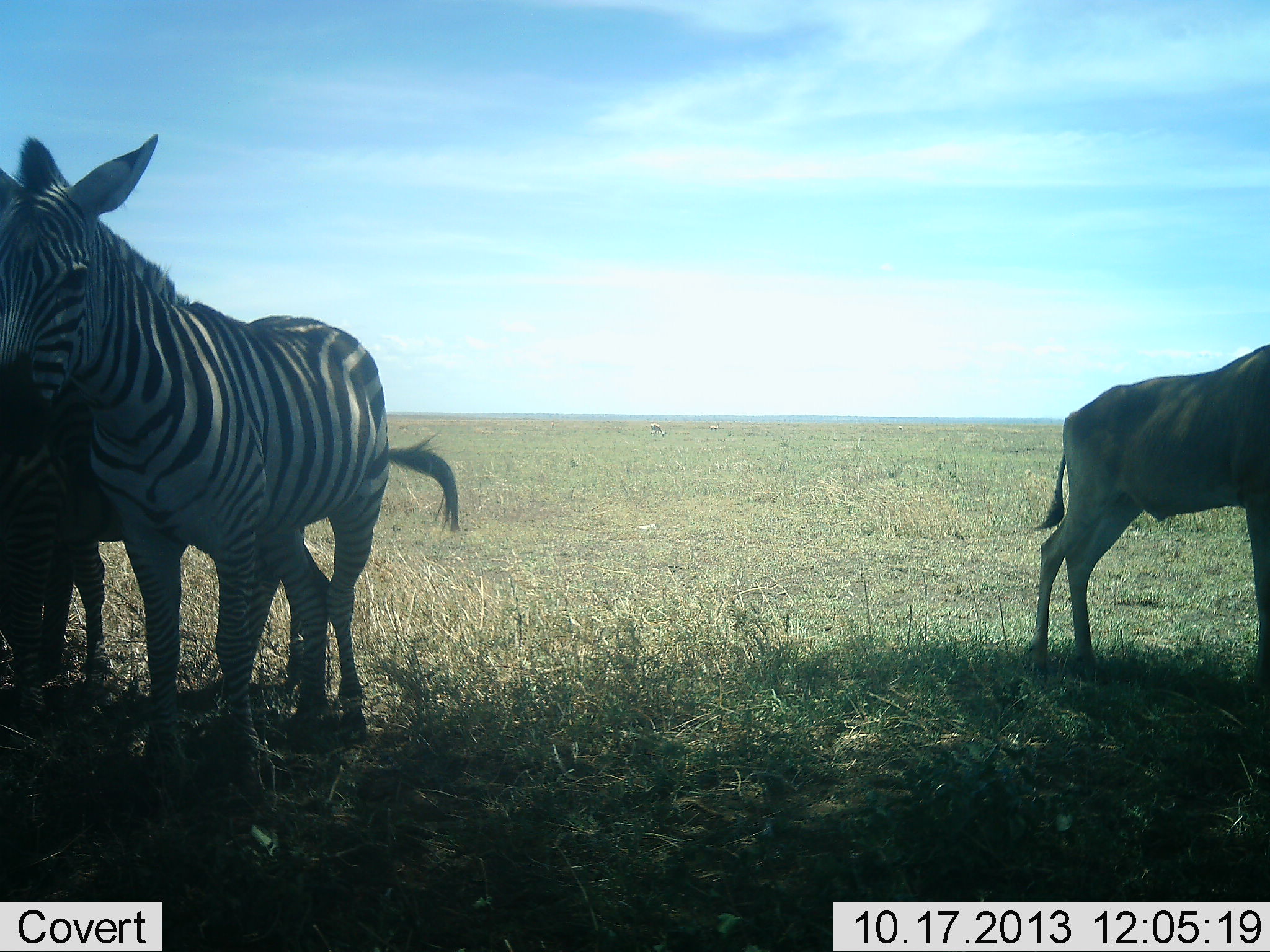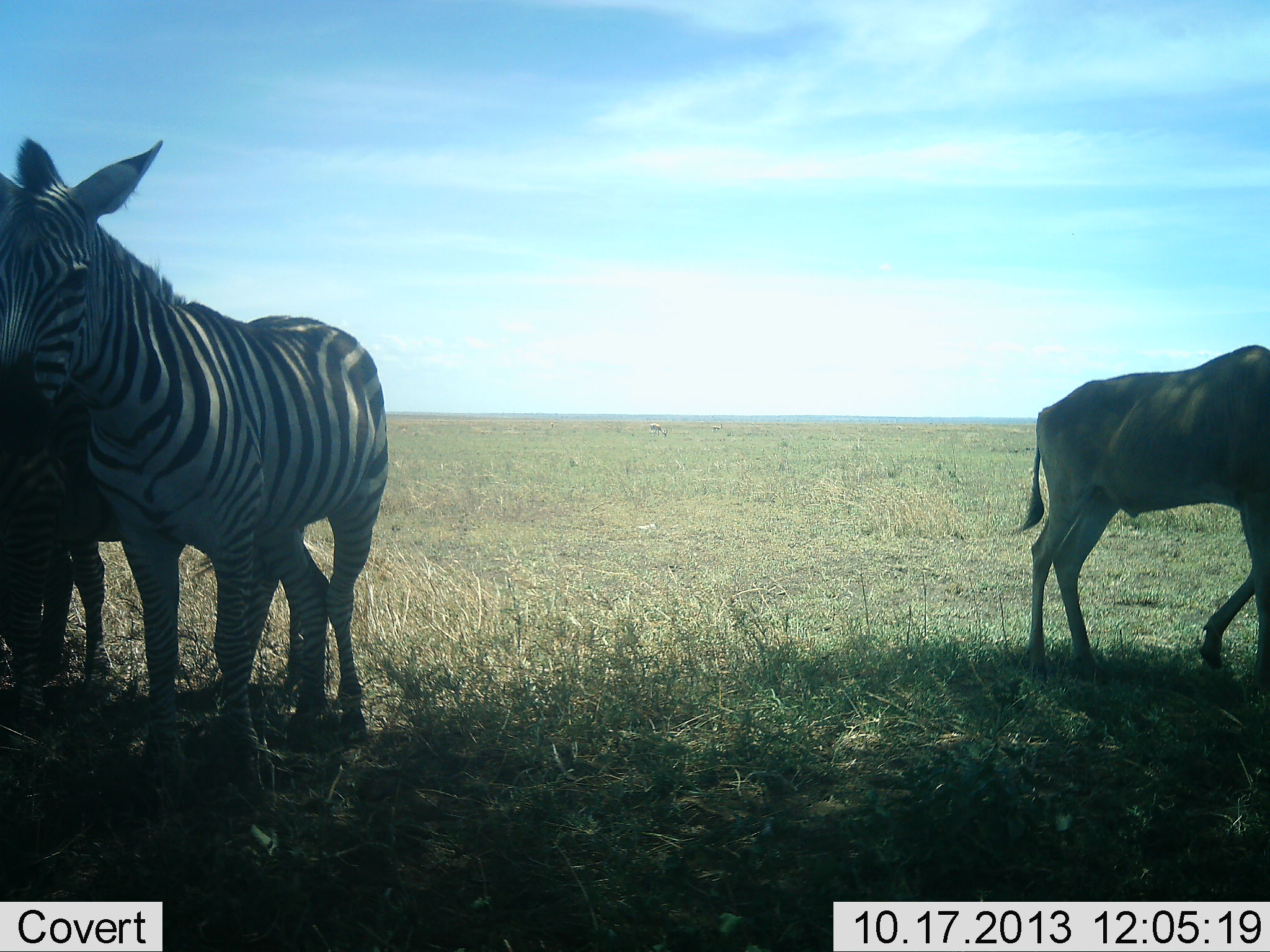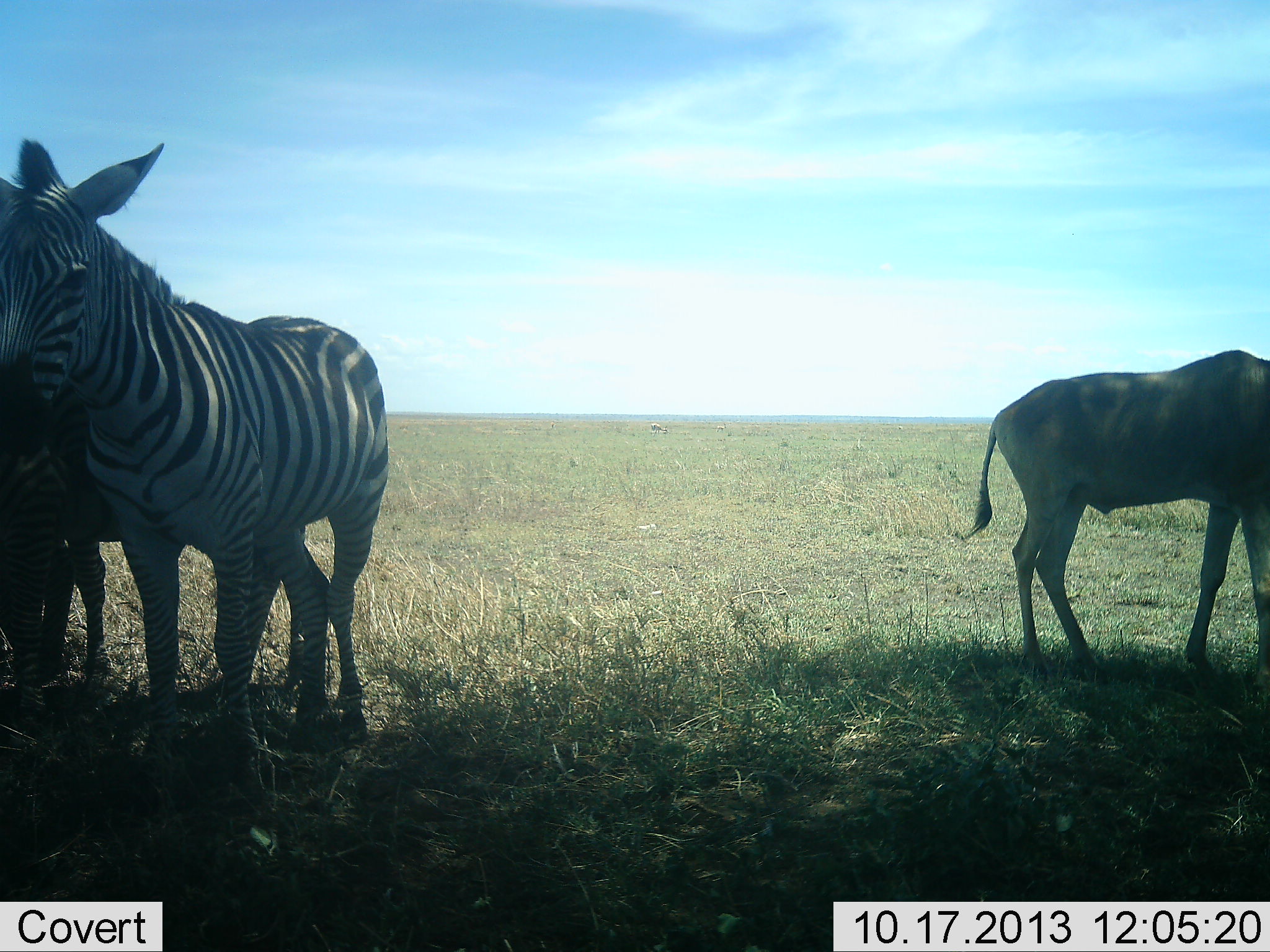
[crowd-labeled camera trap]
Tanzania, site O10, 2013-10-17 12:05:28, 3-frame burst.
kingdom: Animalia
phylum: Chordata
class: Mammalia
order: Artiodactyla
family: Bovidae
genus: Alcelaphus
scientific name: Alcelaphus buselaphus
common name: hartebeest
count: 1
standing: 85%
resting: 0%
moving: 15%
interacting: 0%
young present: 0%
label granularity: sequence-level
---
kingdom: Animalia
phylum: Chordata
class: Mammalia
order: Perissodactyla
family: Equidae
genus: Equus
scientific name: Equus quagga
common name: plains zebra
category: zebra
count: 2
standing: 100%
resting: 6%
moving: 0%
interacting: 0%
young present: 0%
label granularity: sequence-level